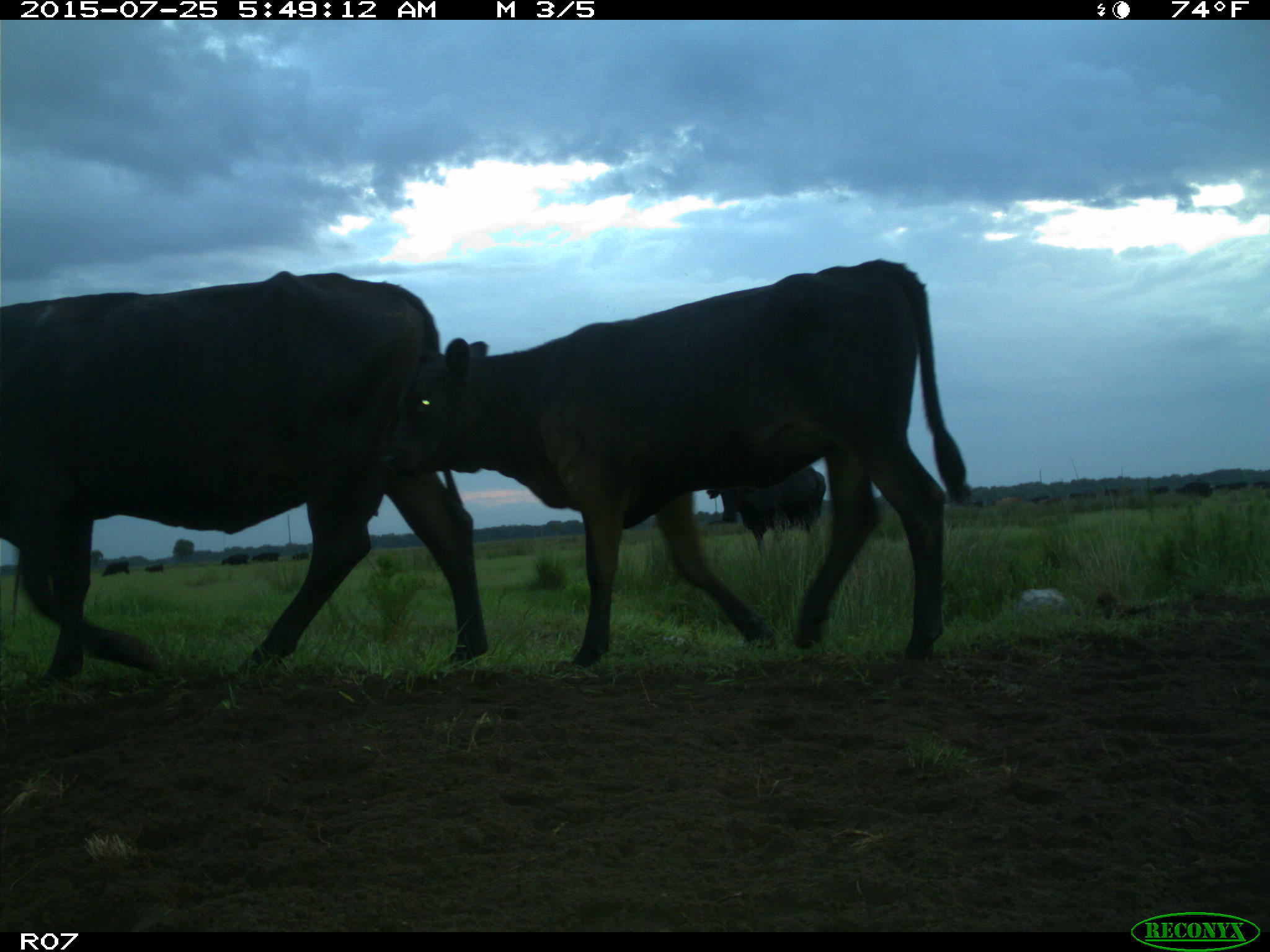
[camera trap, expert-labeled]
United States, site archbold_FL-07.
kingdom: Animalia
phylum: Chordata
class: Mammalia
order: Artiodactyla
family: Bovidae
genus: Bos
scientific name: Bos taurus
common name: domestic cow